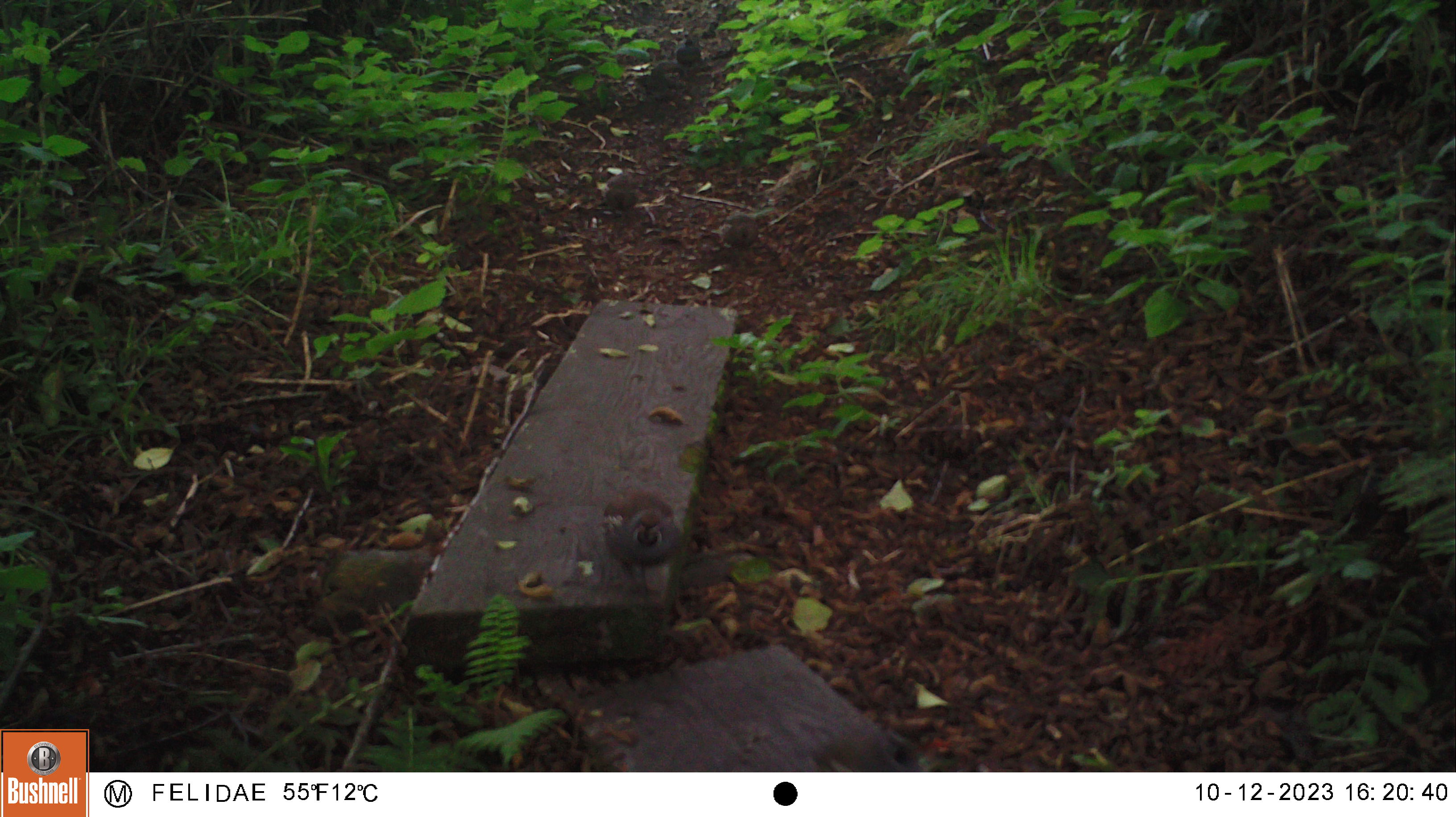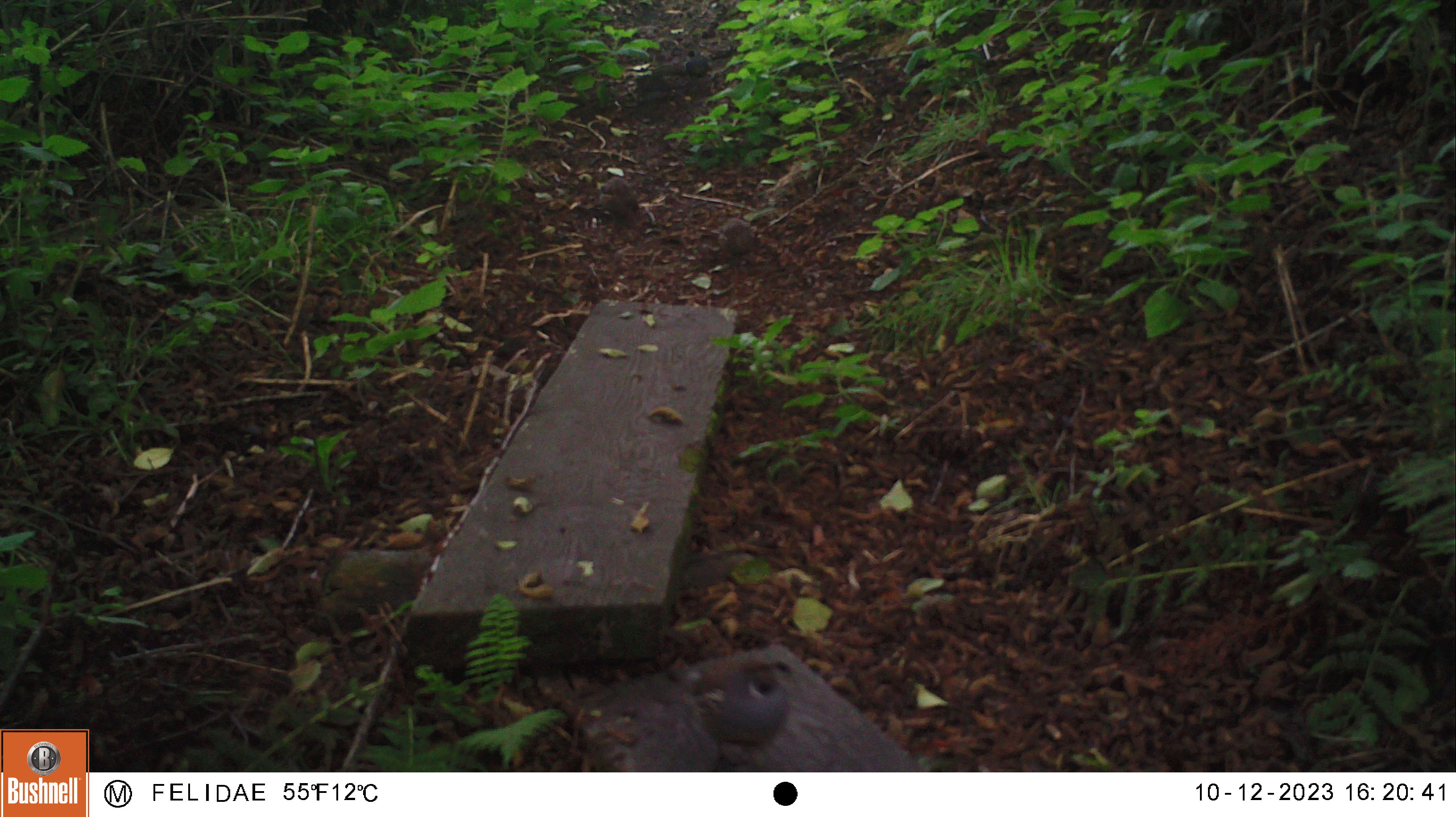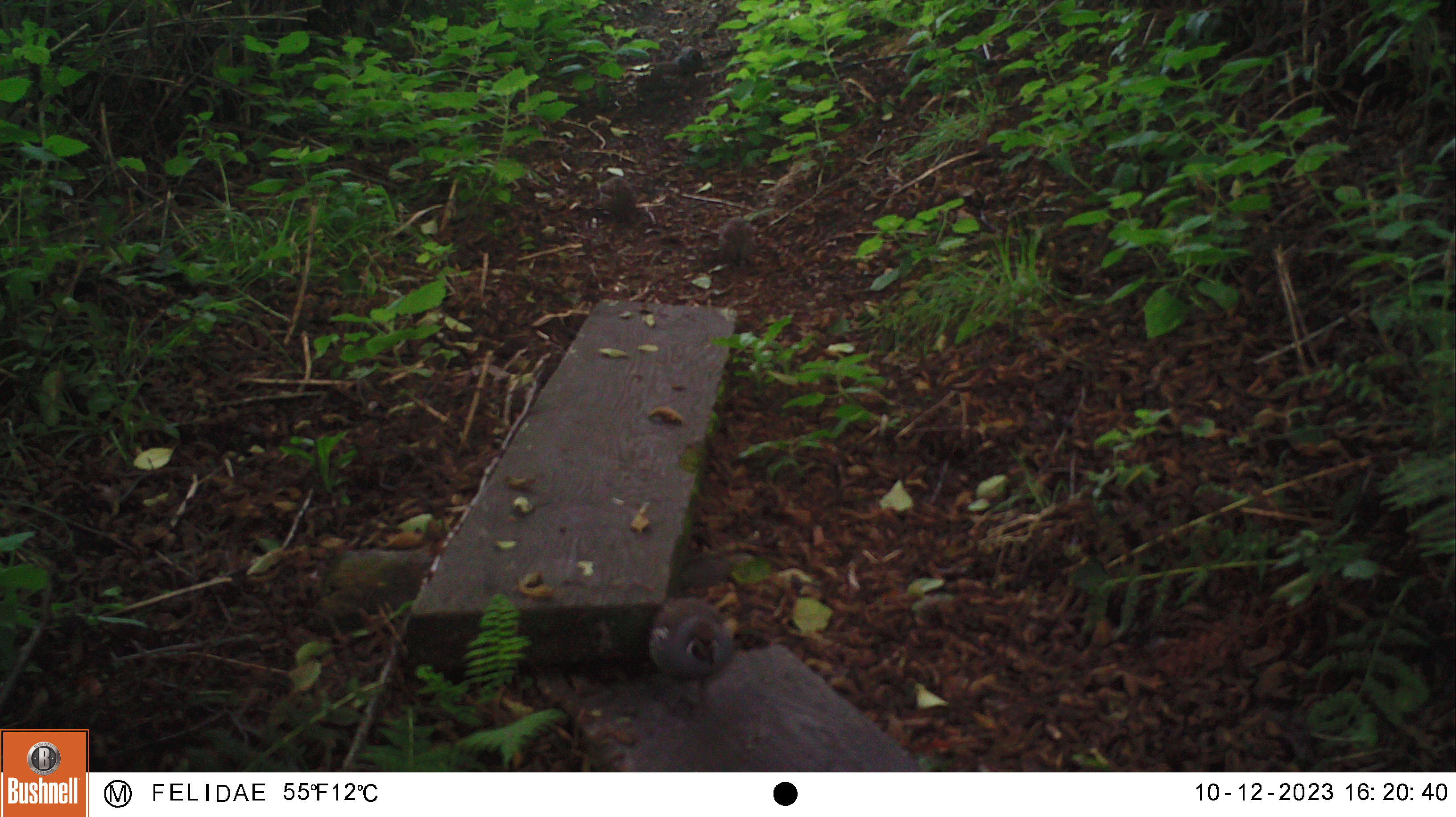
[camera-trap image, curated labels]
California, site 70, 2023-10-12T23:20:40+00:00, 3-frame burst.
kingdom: Animalia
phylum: Chordata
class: Aves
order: Galliformes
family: Odontophoridae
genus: Callipepla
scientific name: Callipepla californica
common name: california quail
California quail (Callipepla californica).